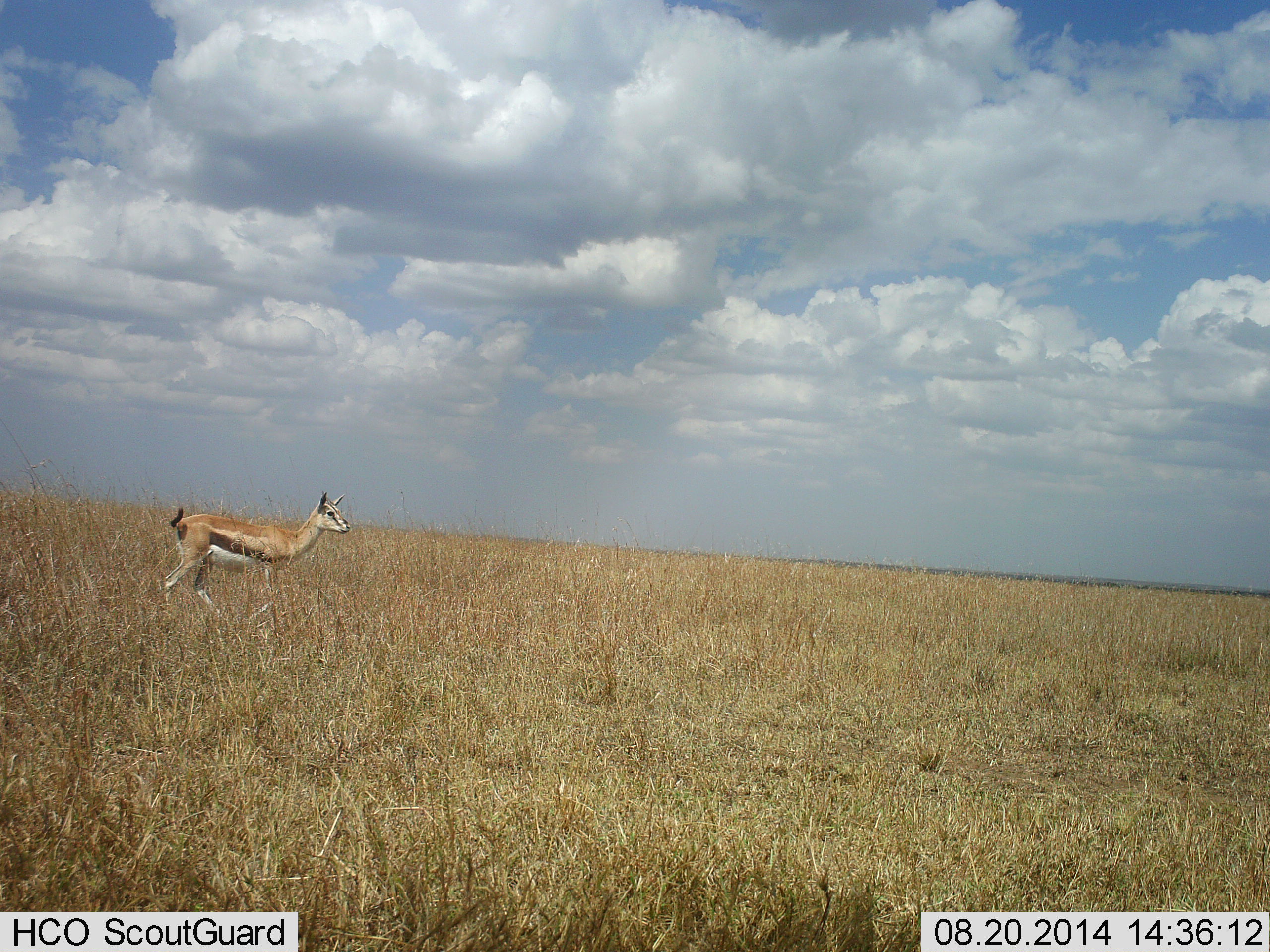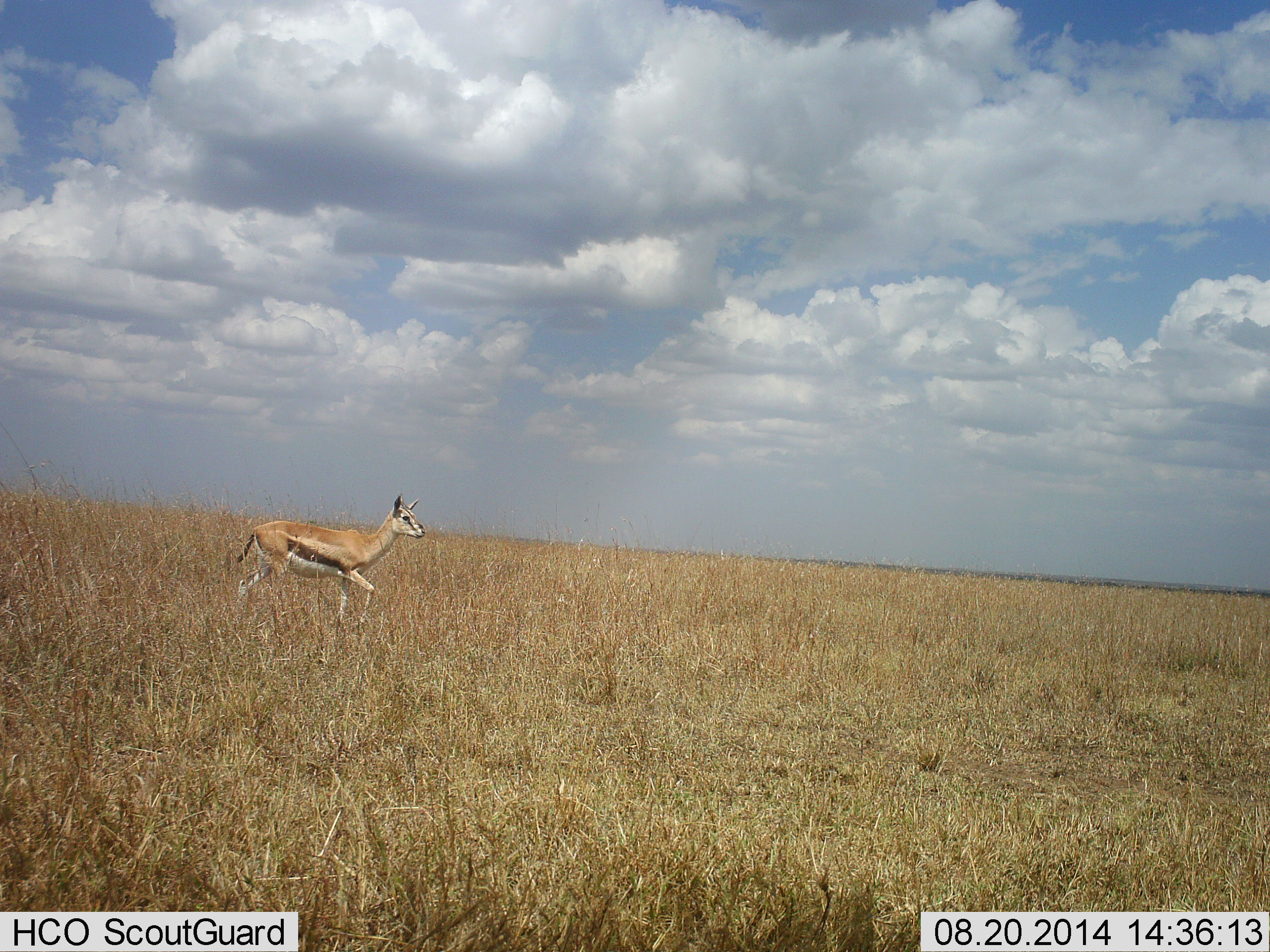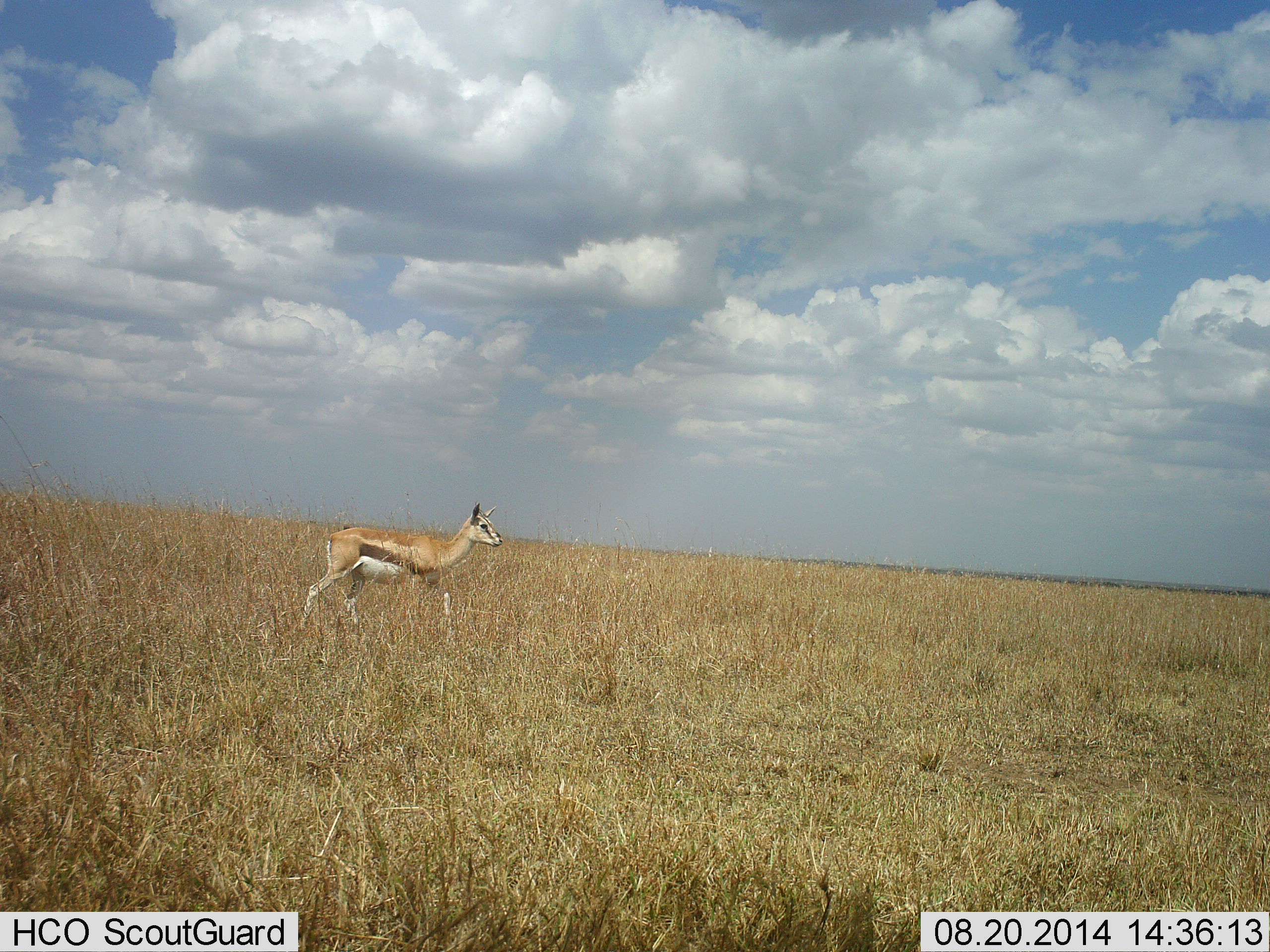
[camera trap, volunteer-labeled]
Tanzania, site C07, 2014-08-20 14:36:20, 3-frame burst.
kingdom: Animalia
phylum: Chordata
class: Mammalia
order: Artiodactyla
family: Bovidae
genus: Eudorcas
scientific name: Eudorcas thomsonii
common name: thomson's gazelle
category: gazellethomsons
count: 1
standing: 0%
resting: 0%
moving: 100%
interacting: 0%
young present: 0%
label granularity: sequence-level